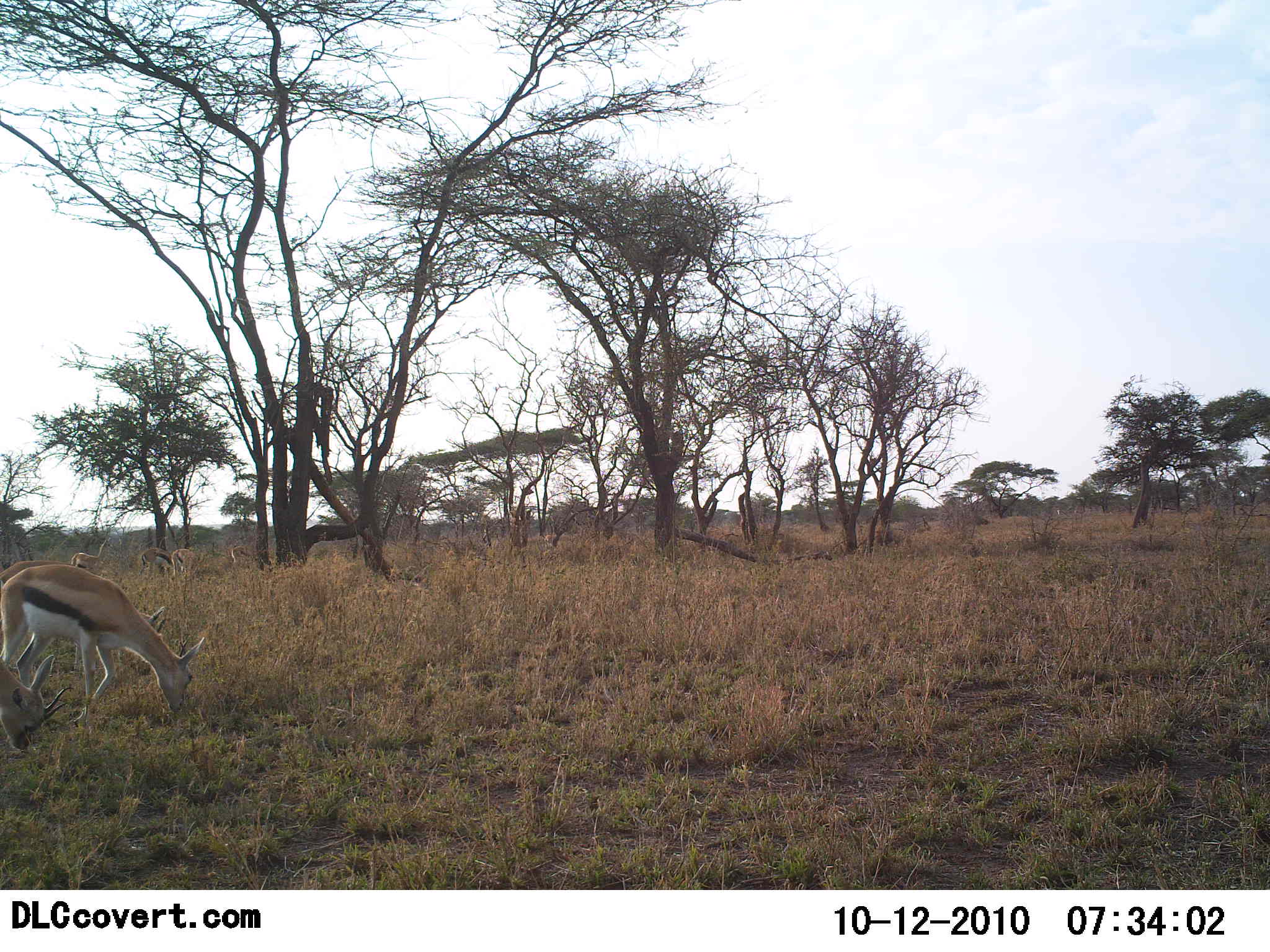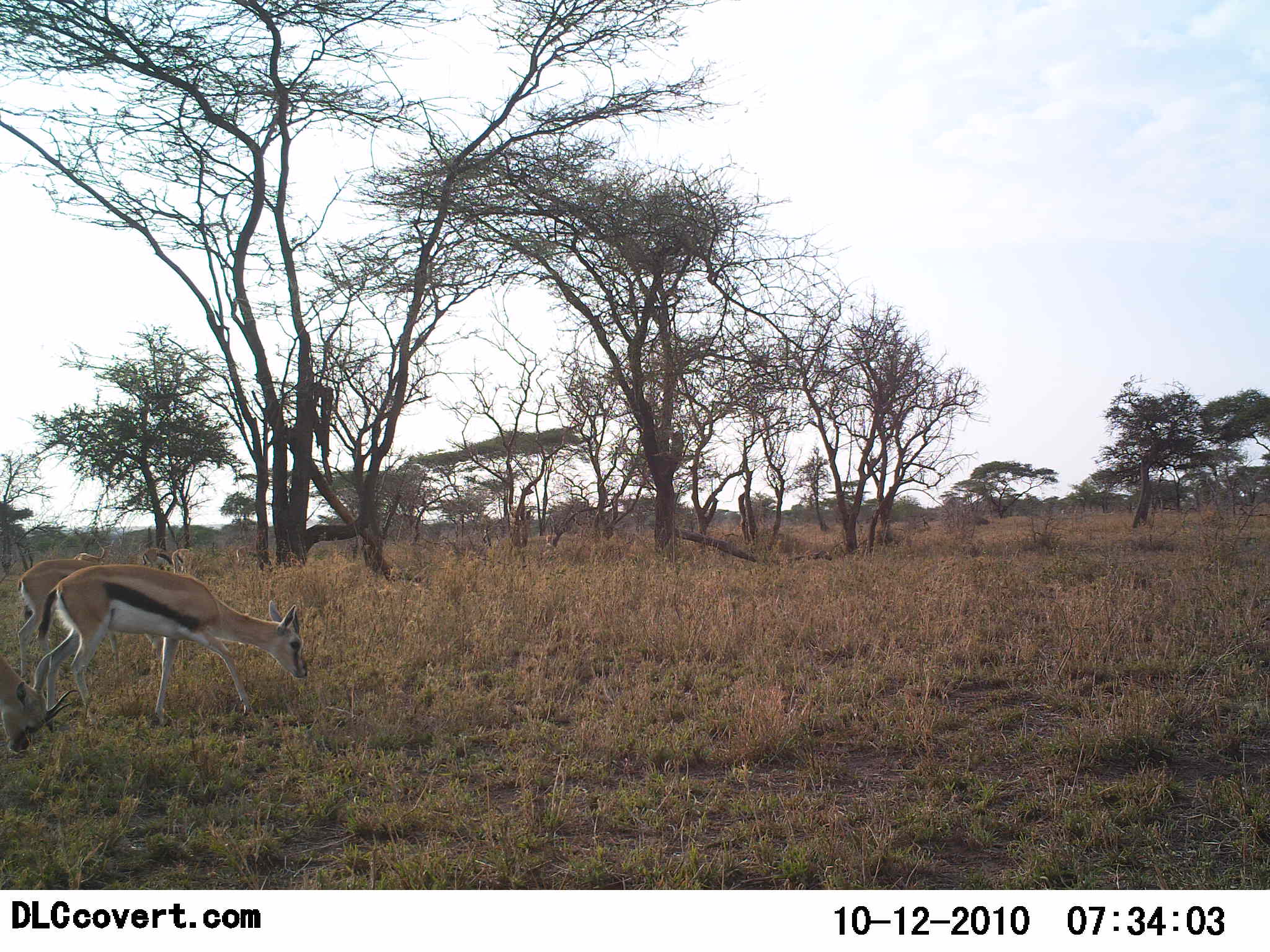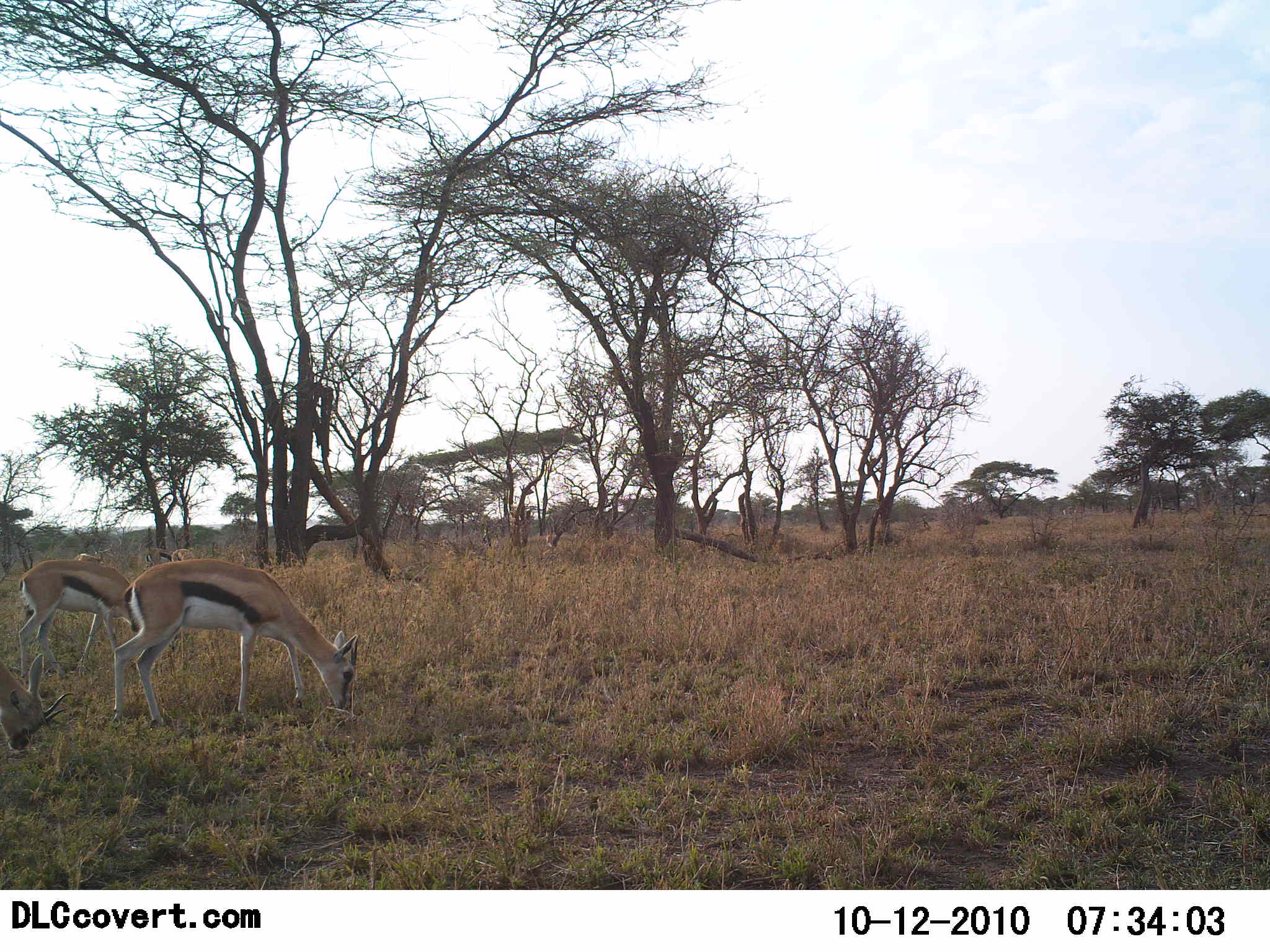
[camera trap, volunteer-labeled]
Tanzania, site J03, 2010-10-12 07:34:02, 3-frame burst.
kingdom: Animalia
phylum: Chordata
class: Mammalia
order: Artiodactyla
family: Bovidae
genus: Eudorcas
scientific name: Eudorcas thomsonii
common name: thomson's gazelle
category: gazellethomsons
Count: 3.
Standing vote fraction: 23%.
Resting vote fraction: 0%.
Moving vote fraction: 46%.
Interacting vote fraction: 0%.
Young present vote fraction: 0%.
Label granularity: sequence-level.